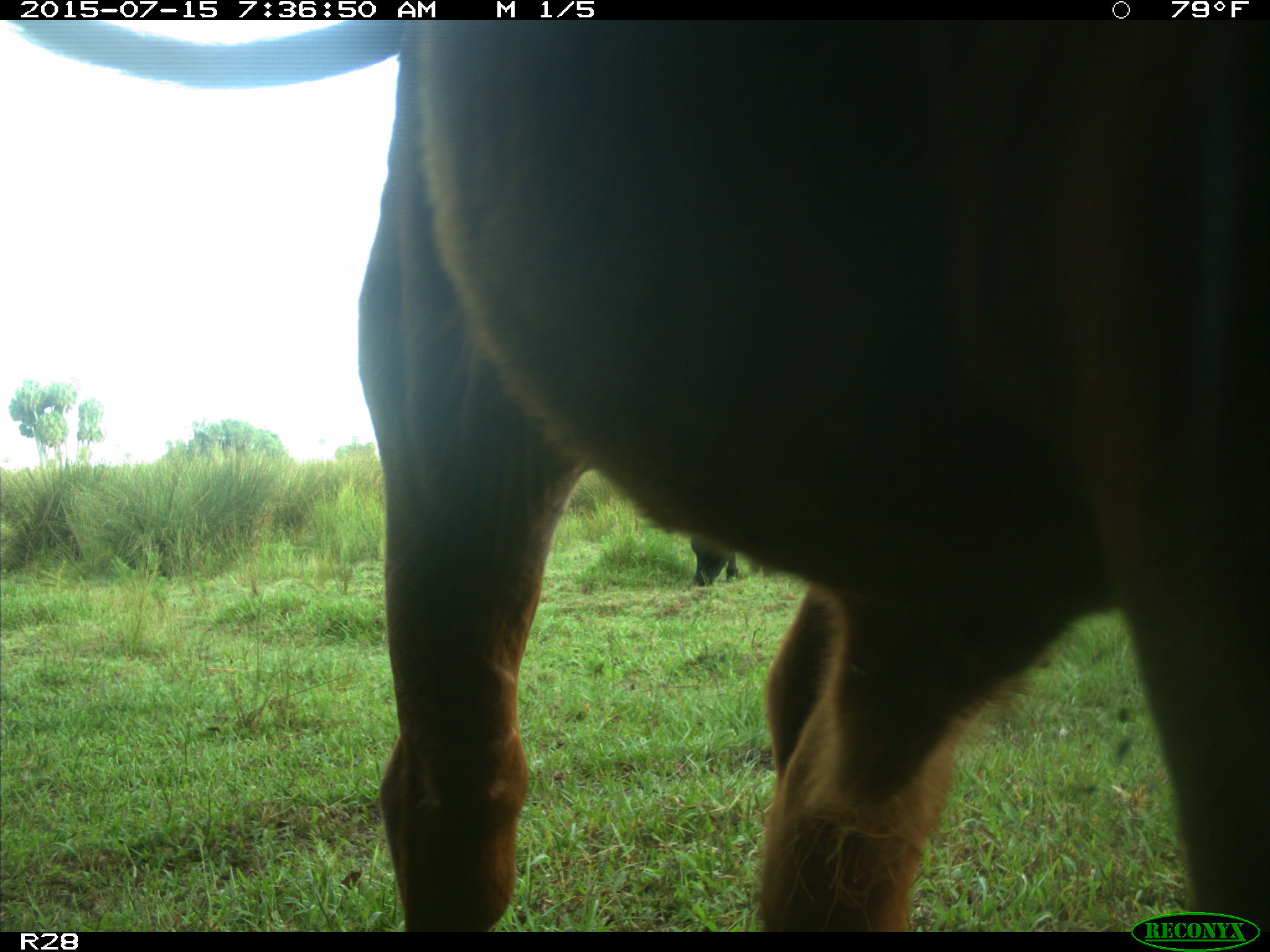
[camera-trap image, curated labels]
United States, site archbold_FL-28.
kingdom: Animalia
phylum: Chordata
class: Mammalia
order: Artiodactyla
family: Bovidae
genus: Bos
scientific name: Bos taurus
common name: domestic cow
Bos taurus (domestic cow).